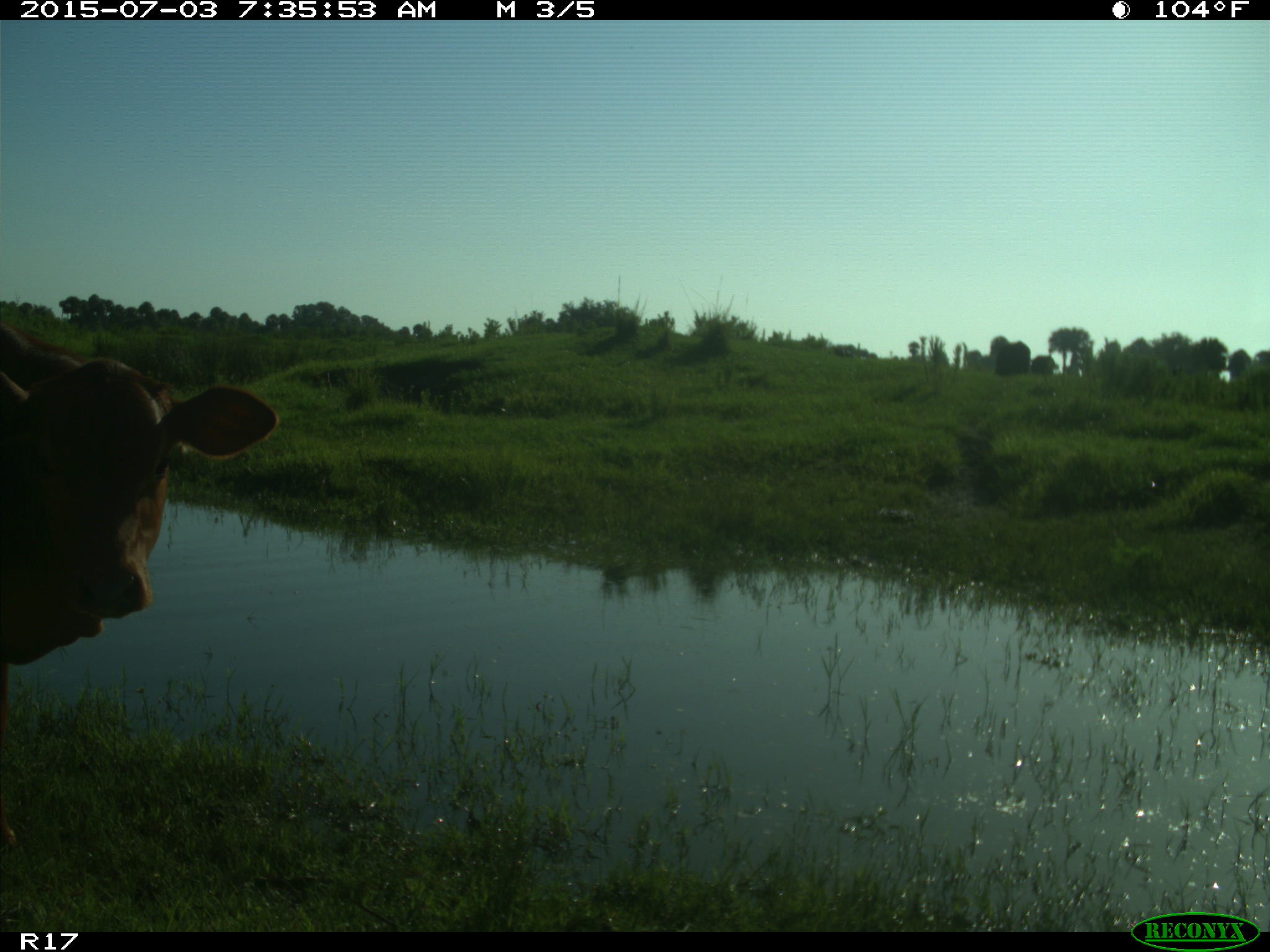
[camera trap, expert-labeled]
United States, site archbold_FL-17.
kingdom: Animalia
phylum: Chordata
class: Mammalia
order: Artiodactyla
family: Bovidae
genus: Bos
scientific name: Bos taurus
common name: domestic cow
Bos taurus (domestic cow).